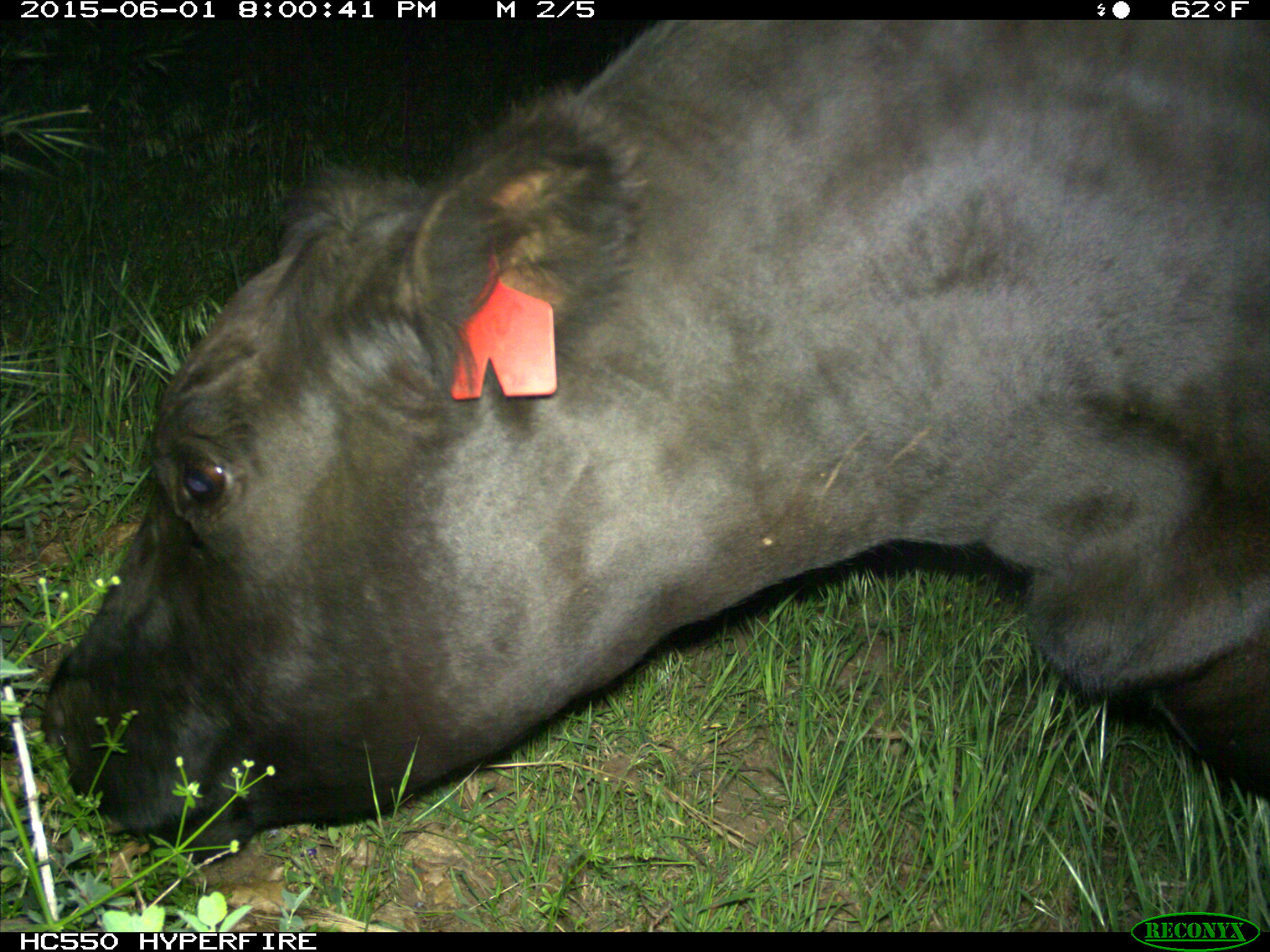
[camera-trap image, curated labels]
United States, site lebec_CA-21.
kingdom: Animalia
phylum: Chordata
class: Mammalia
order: Artiodactyla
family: Bovidae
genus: Bos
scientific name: Bos taurus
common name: domestic cow